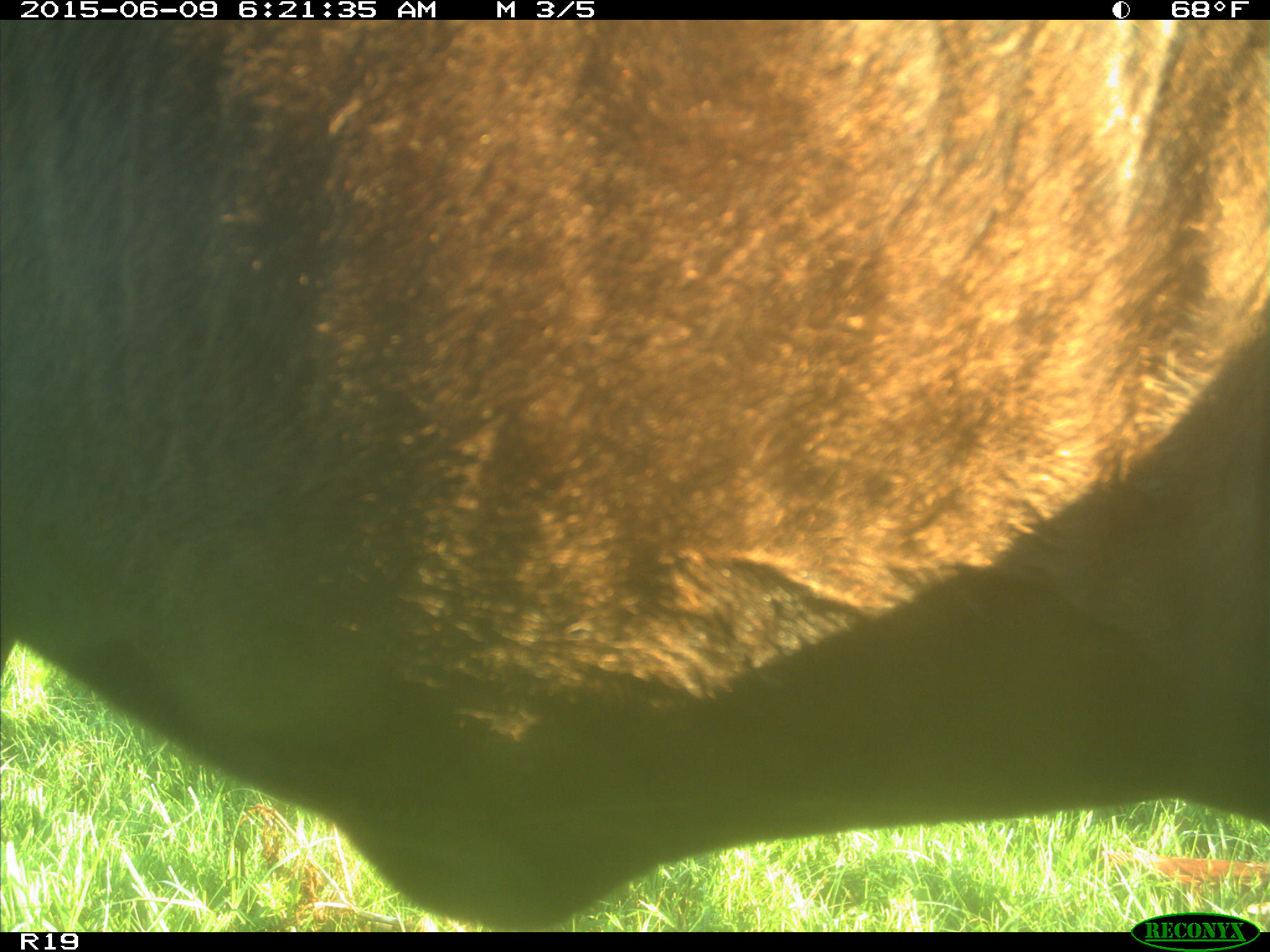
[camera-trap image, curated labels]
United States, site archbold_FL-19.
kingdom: Animalia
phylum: Chordata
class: Mammalia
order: Artiodactyla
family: Bovidae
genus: Bos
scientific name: Bos taurus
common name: domestic cow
Bos taurus (domestic cow).